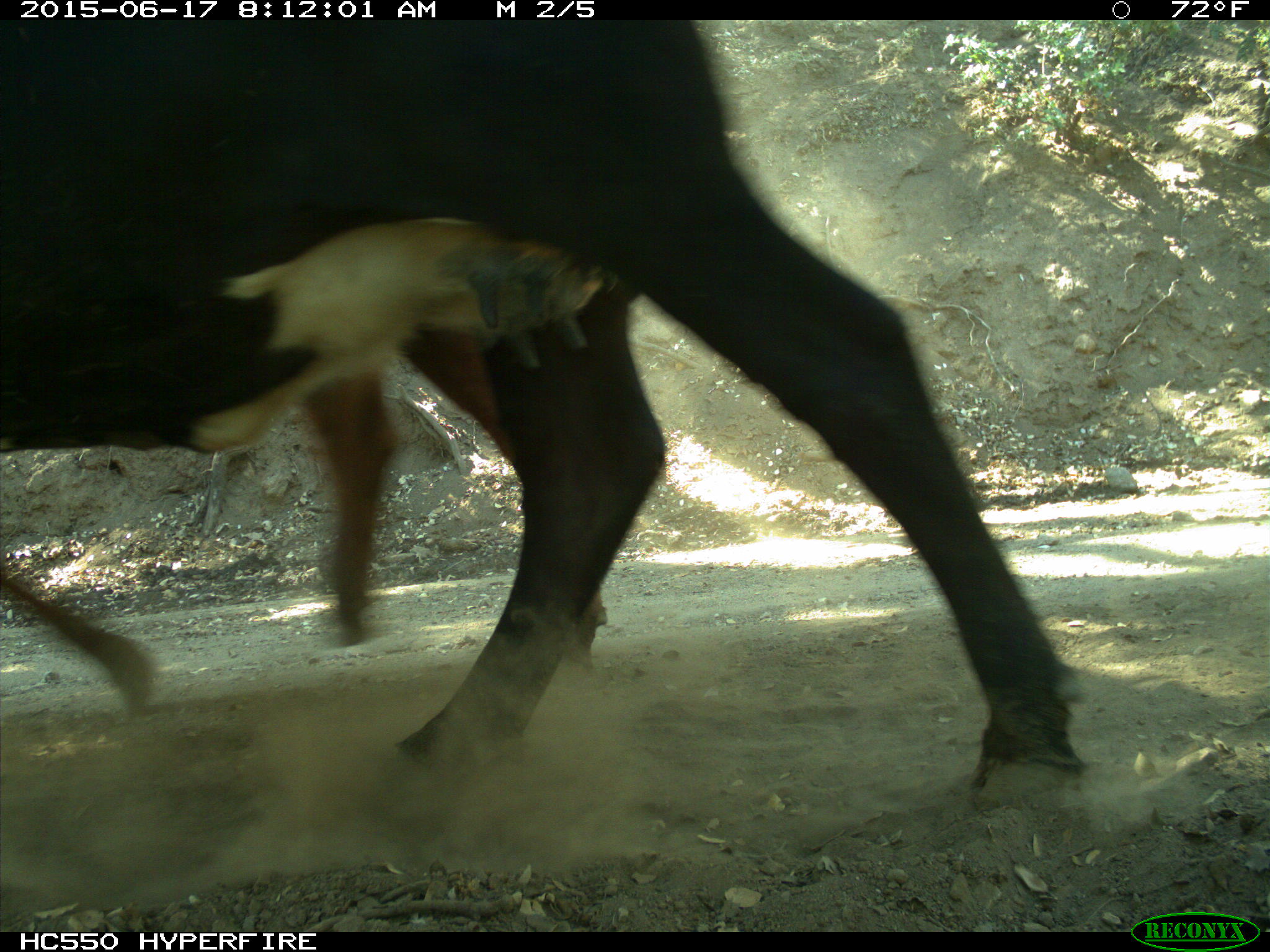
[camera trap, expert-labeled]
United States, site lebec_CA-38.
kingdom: Animalia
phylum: Chordata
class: Mammalia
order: Artiodactyla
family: Bovidae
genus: Bos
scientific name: Bos taurus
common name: domestic cow